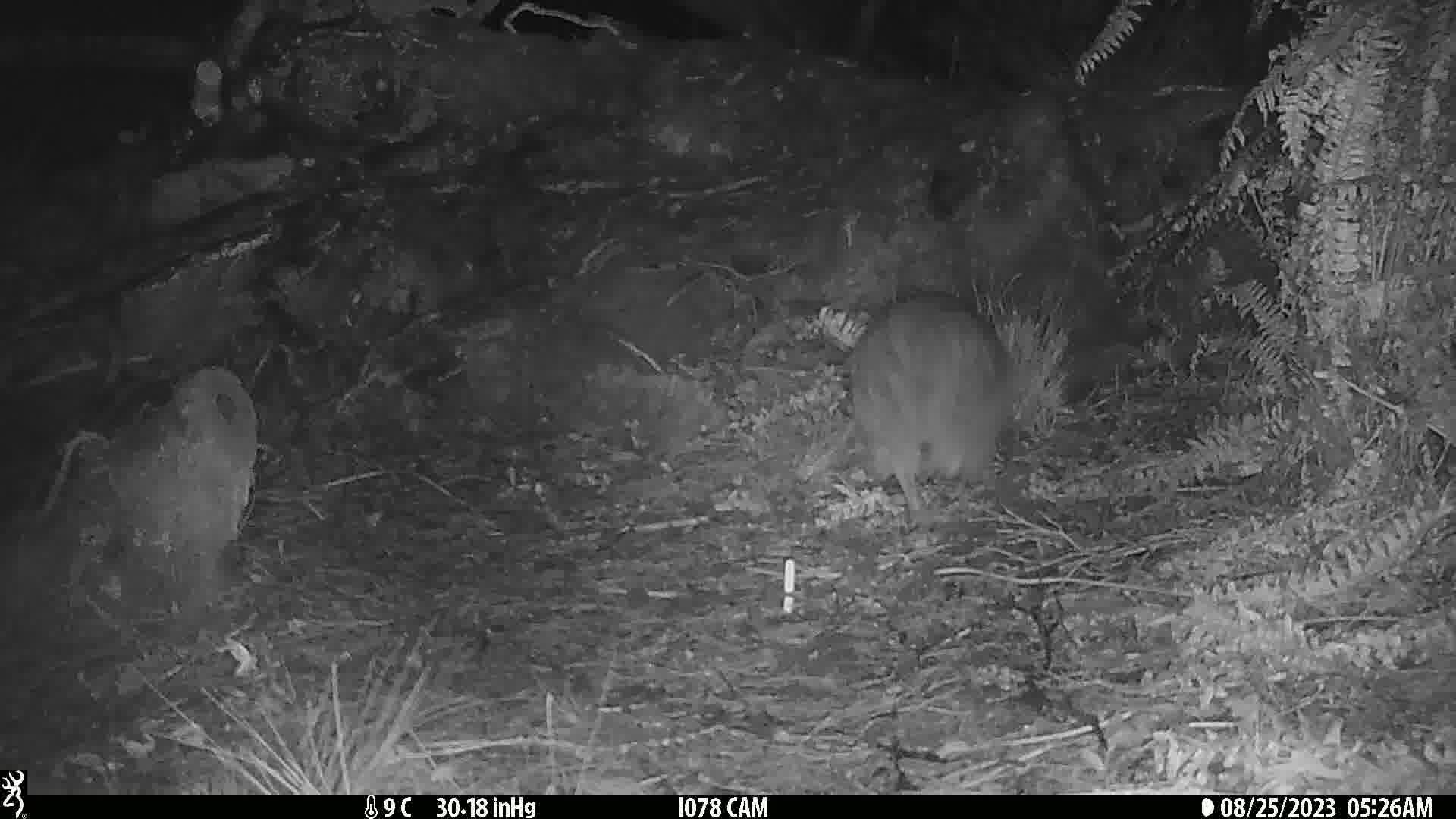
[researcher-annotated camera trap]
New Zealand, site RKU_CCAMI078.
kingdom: Animalia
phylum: Chordata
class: Aves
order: Apterygiformes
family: Apterygidae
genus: Apteryx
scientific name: Apteryx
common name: kiwi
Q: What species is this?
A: Kiwi (Apteryx).